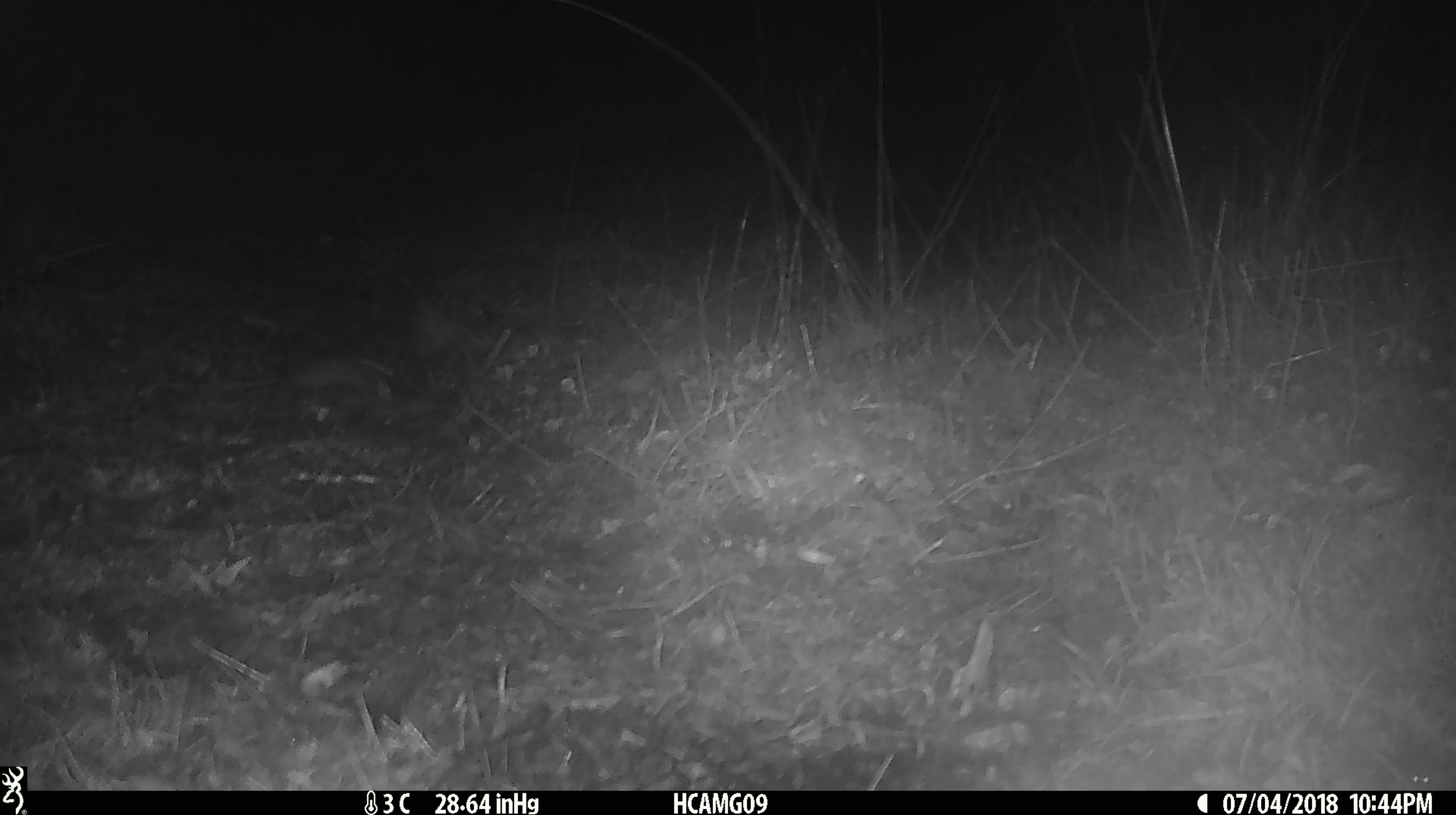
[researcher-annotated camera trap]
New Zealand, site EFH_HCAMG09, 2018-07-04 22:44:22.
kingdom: Animalia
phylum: Chordata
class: Mammalia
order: Rodentia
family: Muridae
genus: Mus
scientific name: Mus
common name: mouse